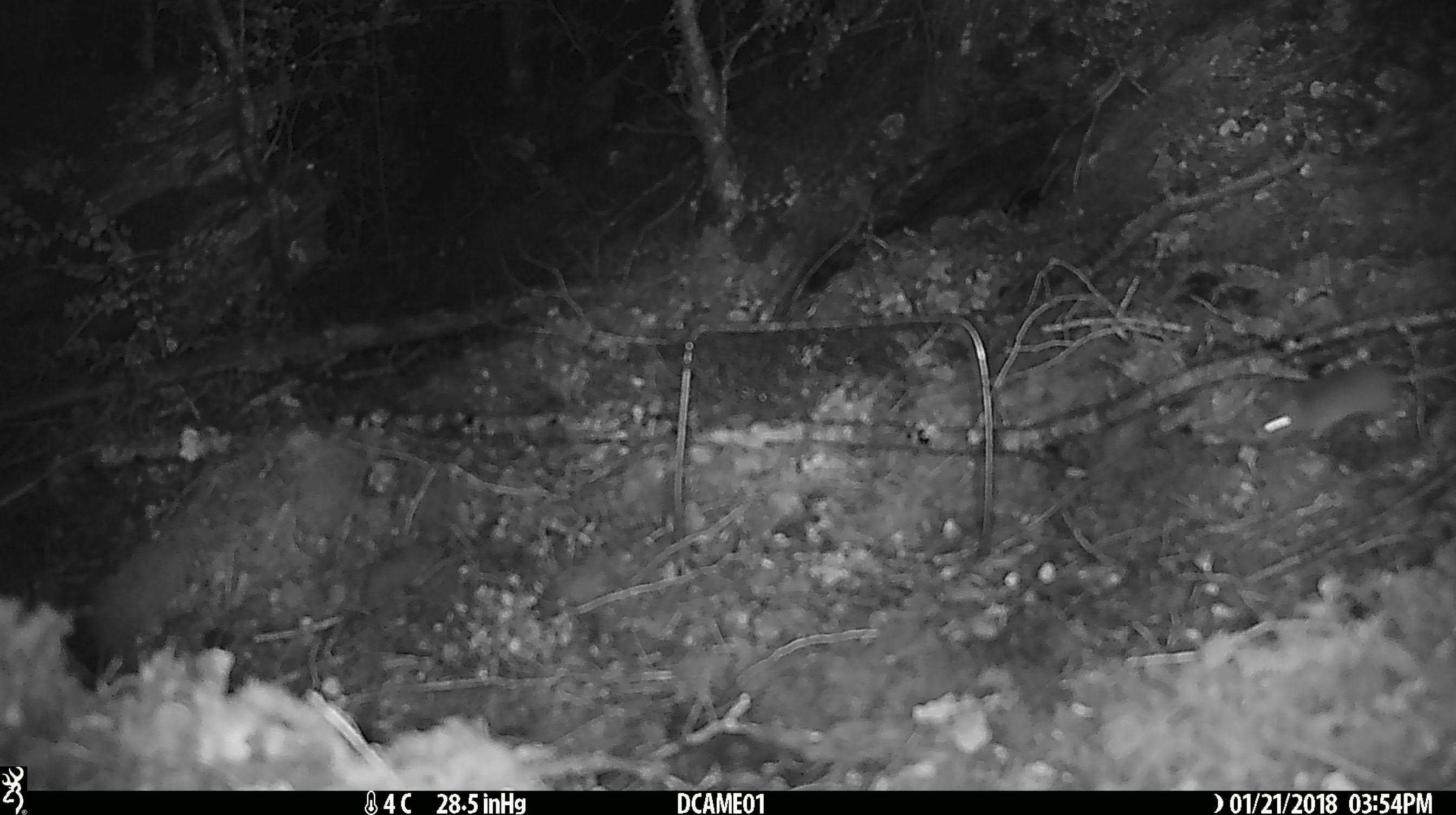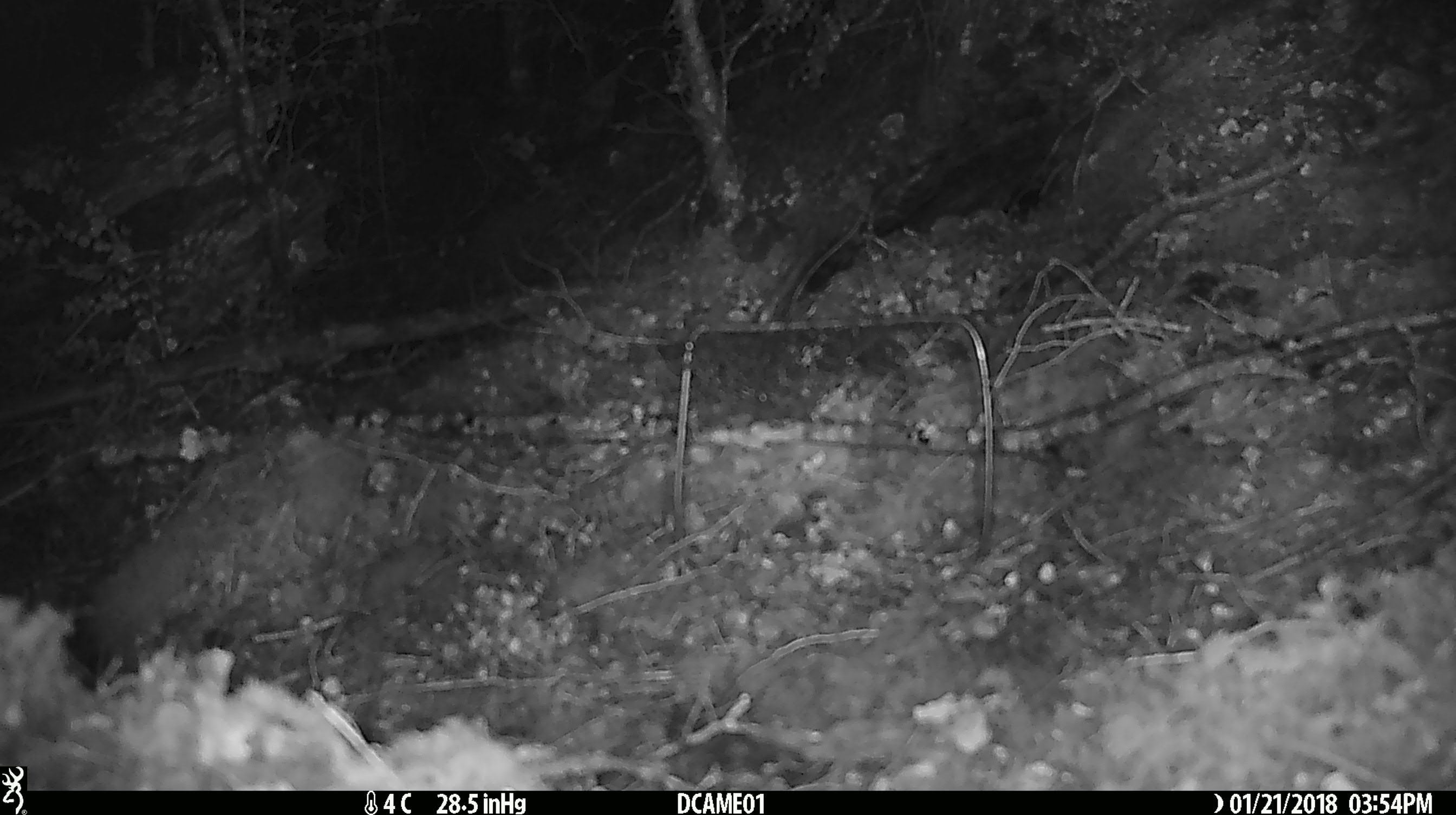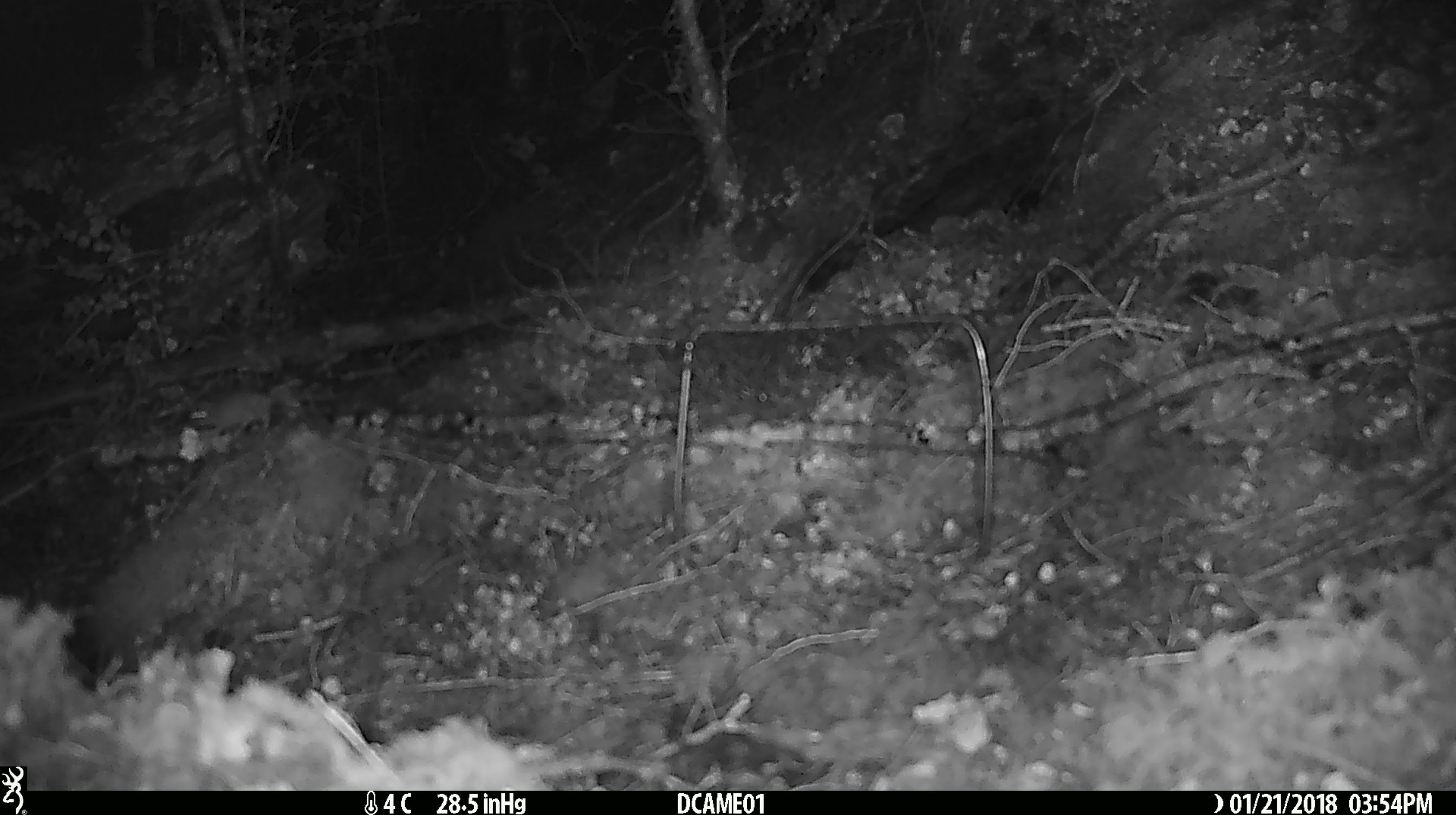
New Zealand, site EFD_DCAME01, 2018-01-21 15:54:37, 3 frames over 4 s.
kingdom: Animalia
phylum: Chordata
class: Mammalia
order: Rodentia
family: Muridae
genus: Mus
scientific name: Mus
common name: mouse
Mouse (Mus).